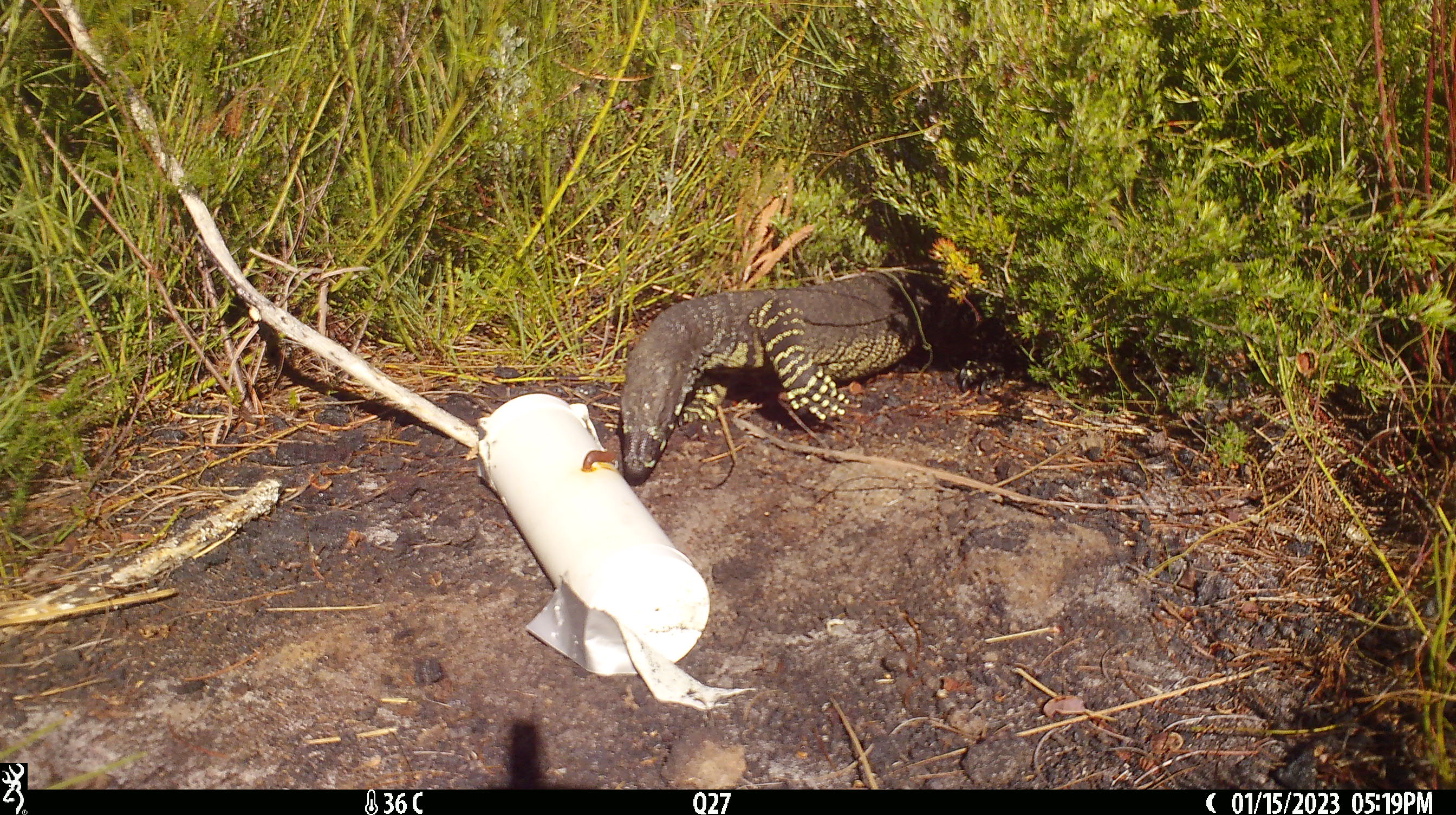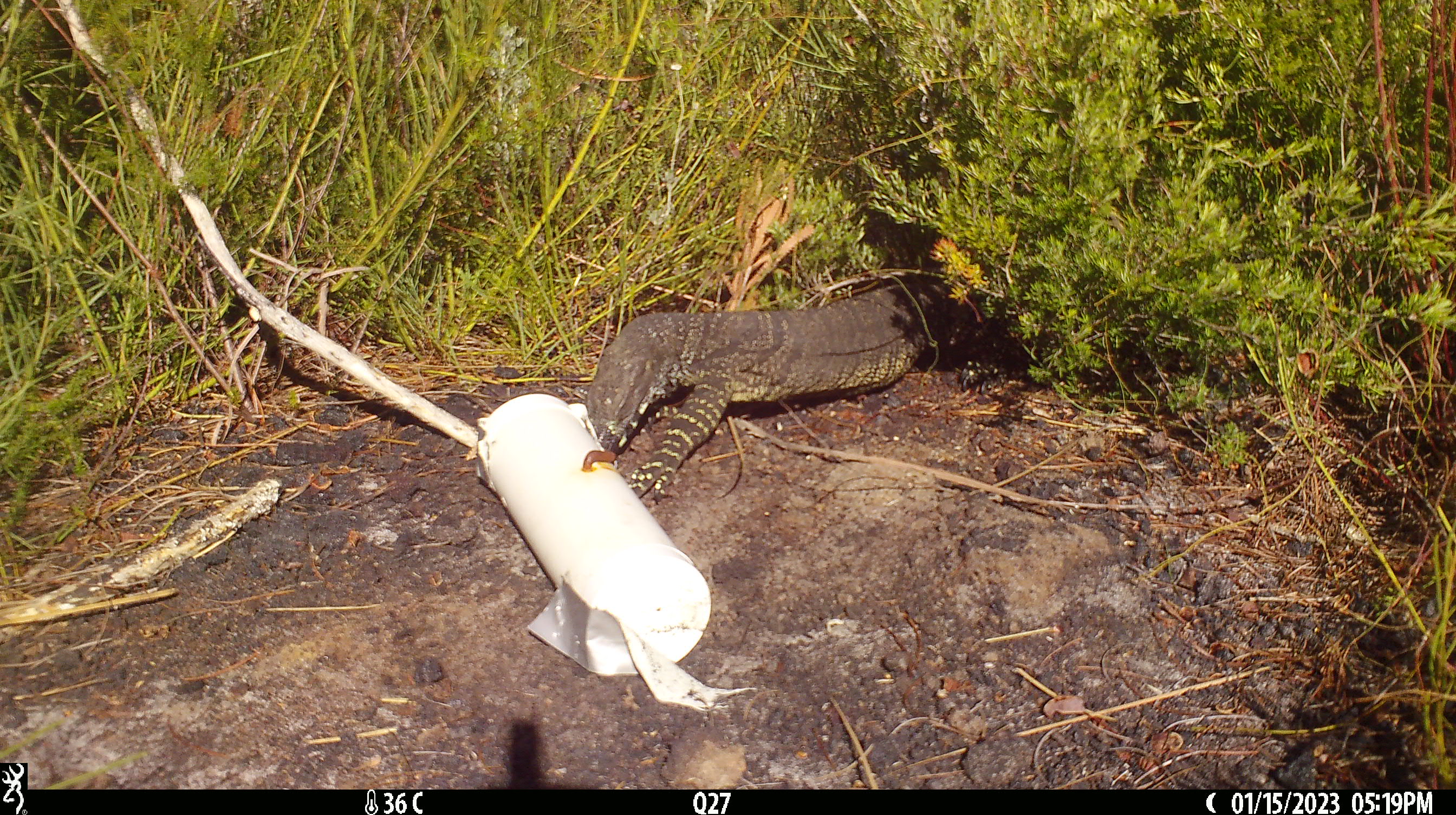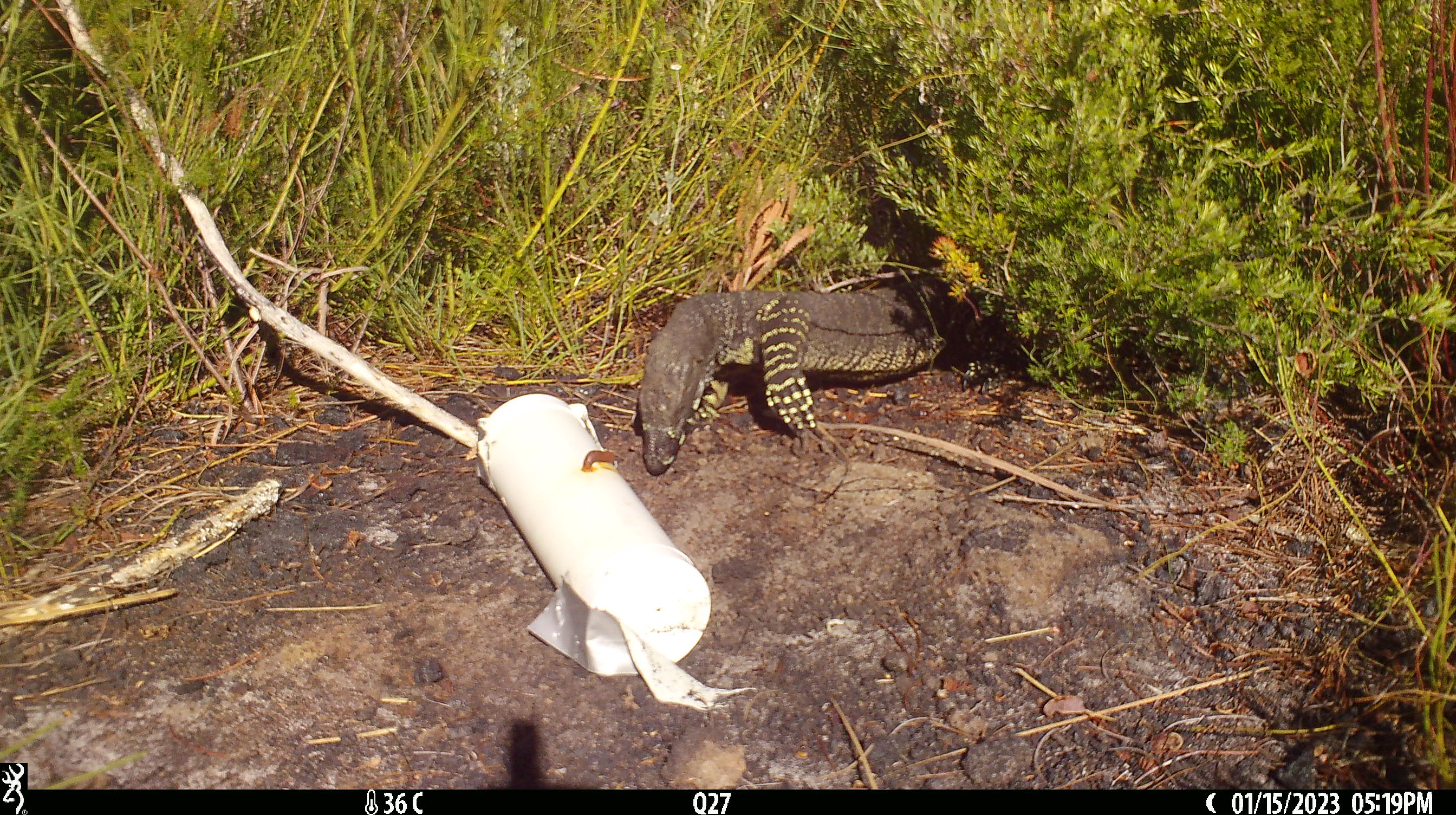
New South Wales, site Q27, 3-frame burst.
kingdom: Animalia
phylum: Chordata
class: Reptilia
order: Squamata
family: Varanidae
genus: Varanus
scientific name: Varanus varius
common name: lace monitor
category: goanna